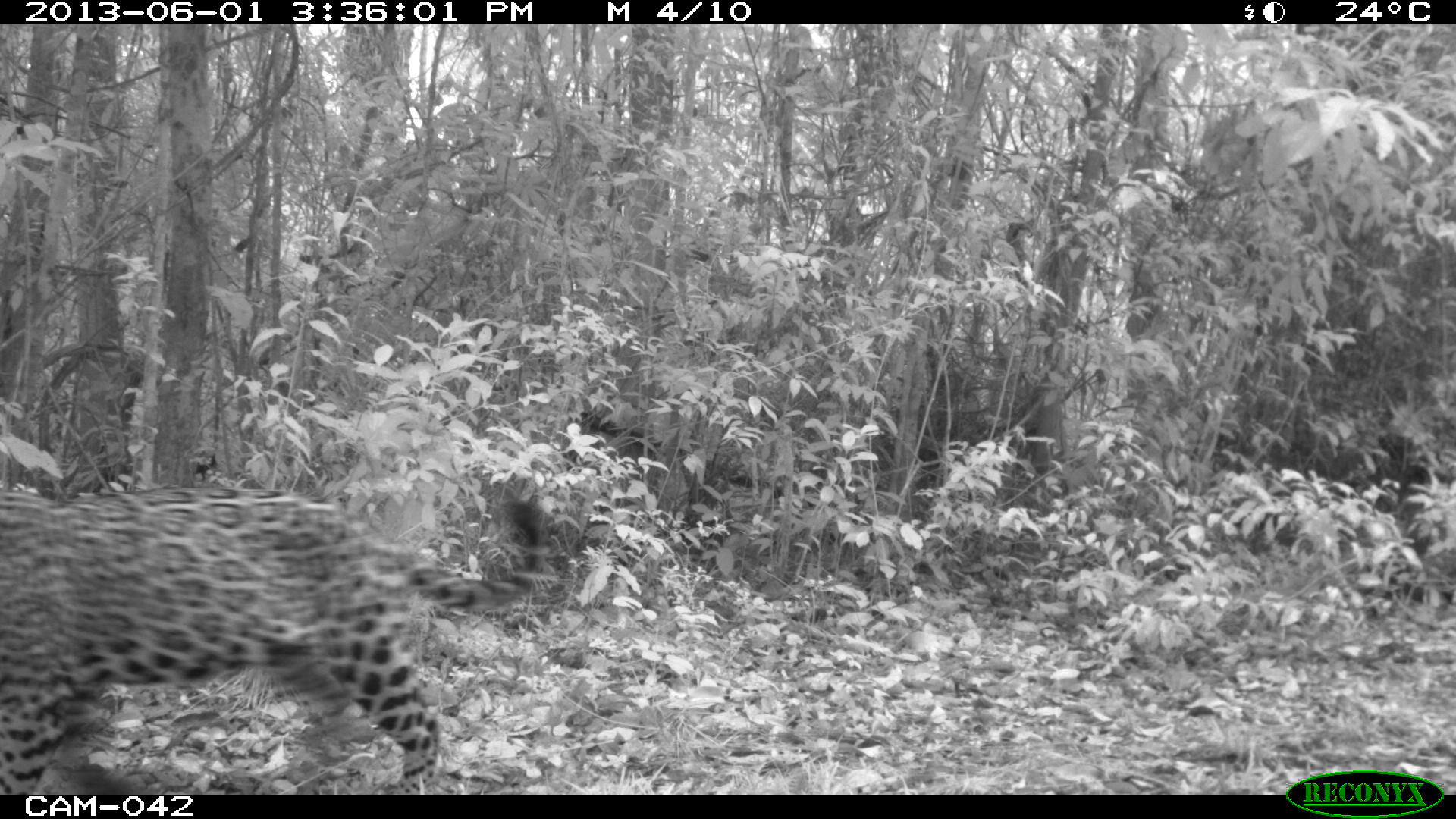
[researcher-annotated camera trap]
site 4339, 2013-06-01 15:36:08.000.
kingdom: Animalia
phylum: Chordata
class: Mammalia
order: Carnivora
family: Felidae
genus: Panthera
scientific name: Panthera onca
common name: jaguar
Panthera onca (jaguar), count 1, sex male.